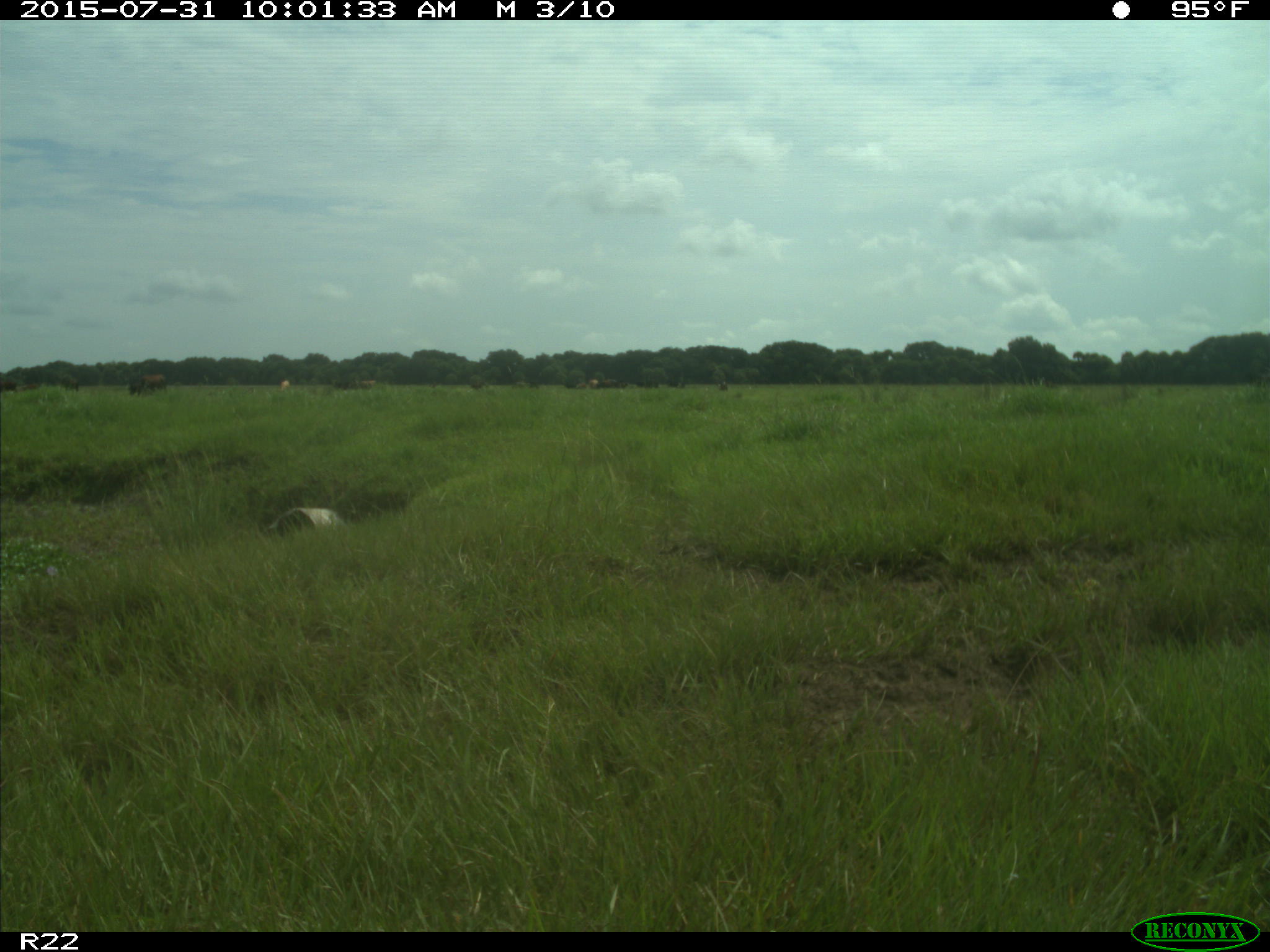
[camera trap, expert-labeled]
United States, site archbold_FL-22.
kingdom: Animalia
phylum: Chordata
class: Mammalia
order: Artiodactyla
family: Bovidae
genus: Bos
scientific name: Bos taurus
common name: domestic cow